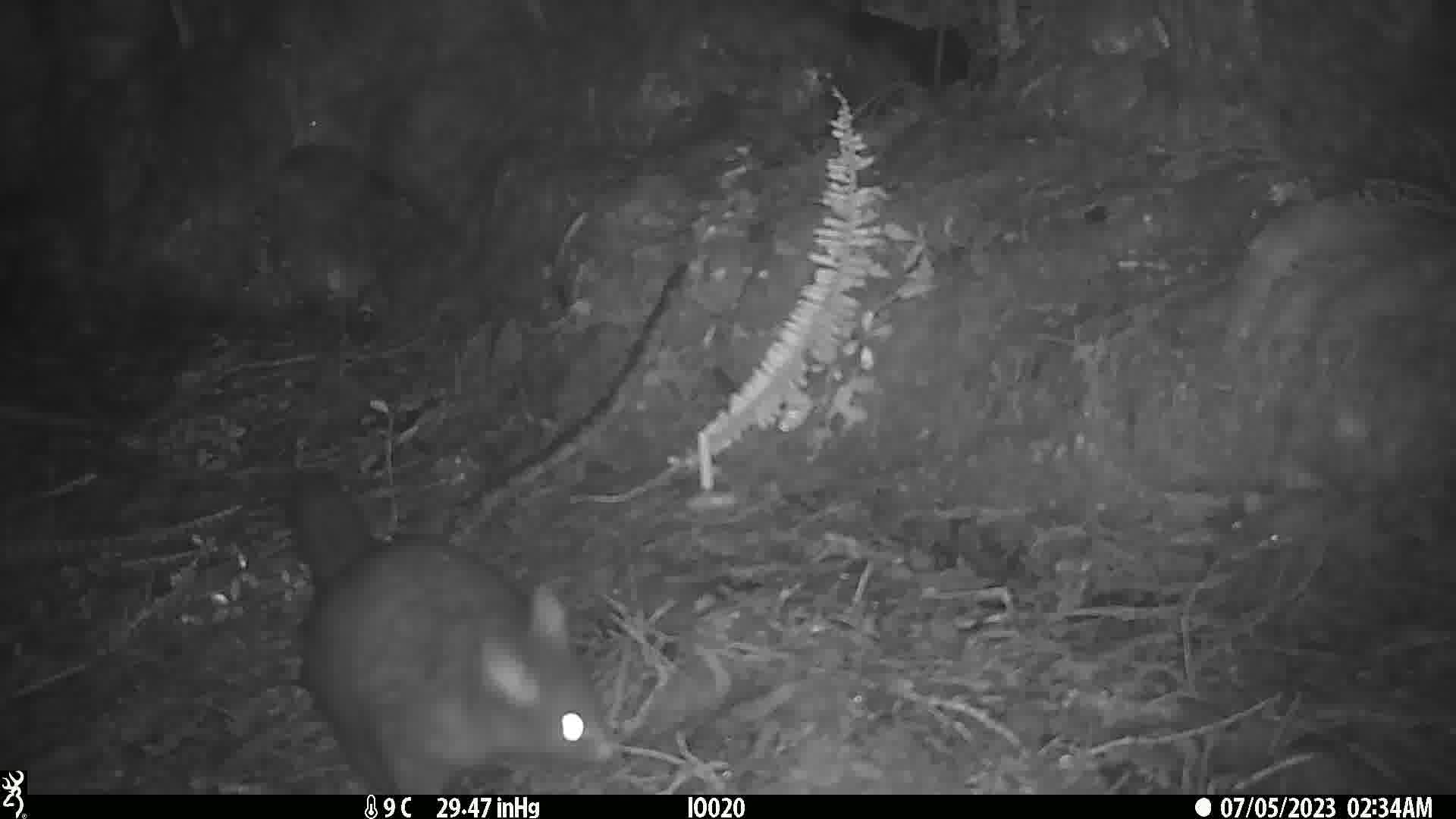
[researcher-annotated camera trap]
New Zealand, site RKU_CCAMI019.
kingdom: Animalia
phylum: Chordata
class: Mammalia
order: Diprotodontia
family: Phalangeridae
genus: Trichosurus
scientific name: Trichosurus vulpecula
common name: common brushtail possum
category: possum